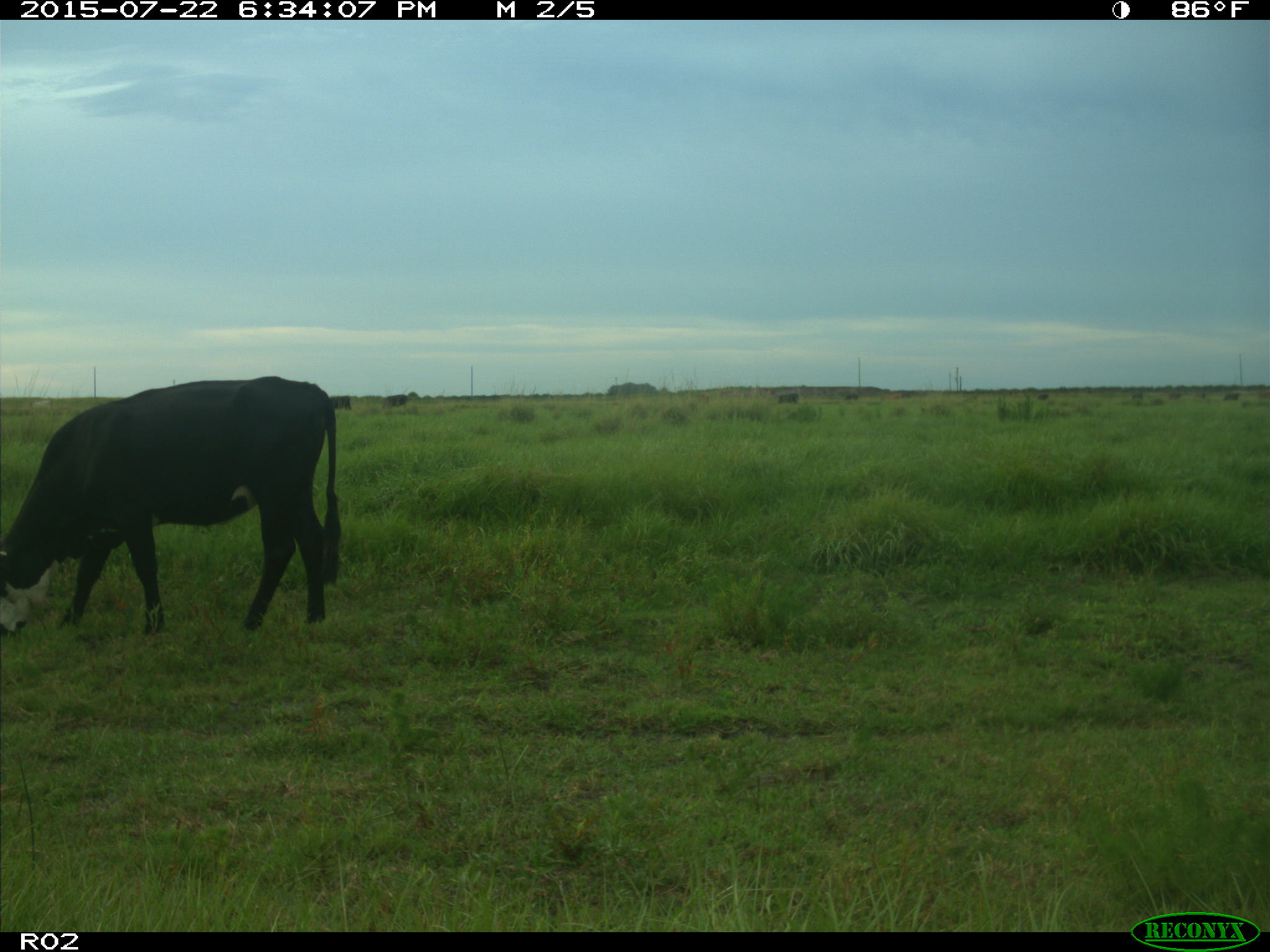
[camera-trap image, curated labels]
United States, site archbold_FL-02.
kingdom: Animalia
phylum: Chordata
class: Mammalia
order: Artiodactyla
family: Bovidae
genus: Bos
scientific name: Bos taurus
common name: domestic cow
Bos taurus (domestic cow).